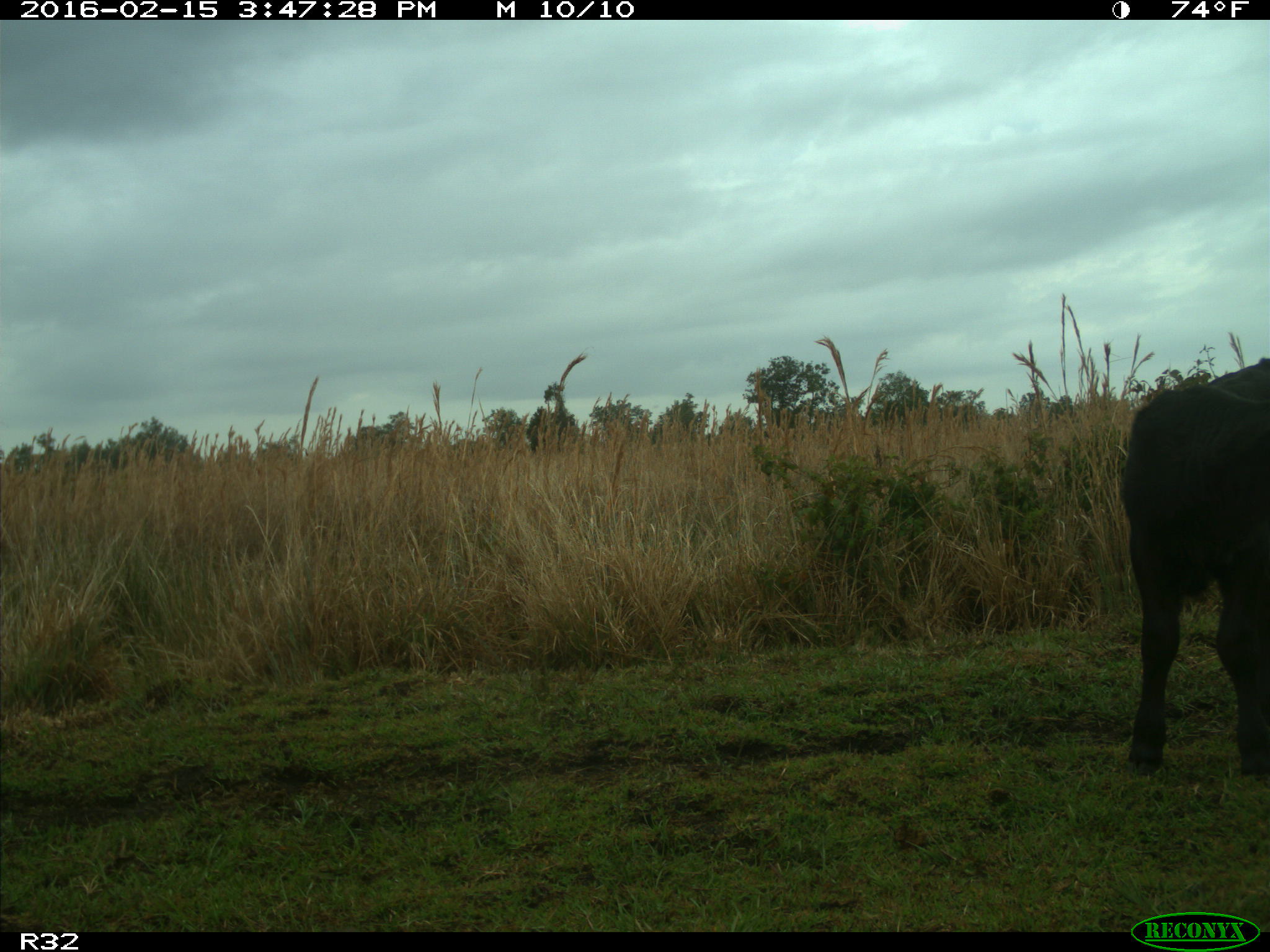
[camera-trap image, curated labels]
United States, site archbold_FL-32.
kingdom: Animalia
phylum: Chordata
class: Mammalia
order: Artiodactyla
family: Bovidae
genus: Bos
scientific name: Bos taurus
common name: domestic cow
Bos taurus (domestic cow).